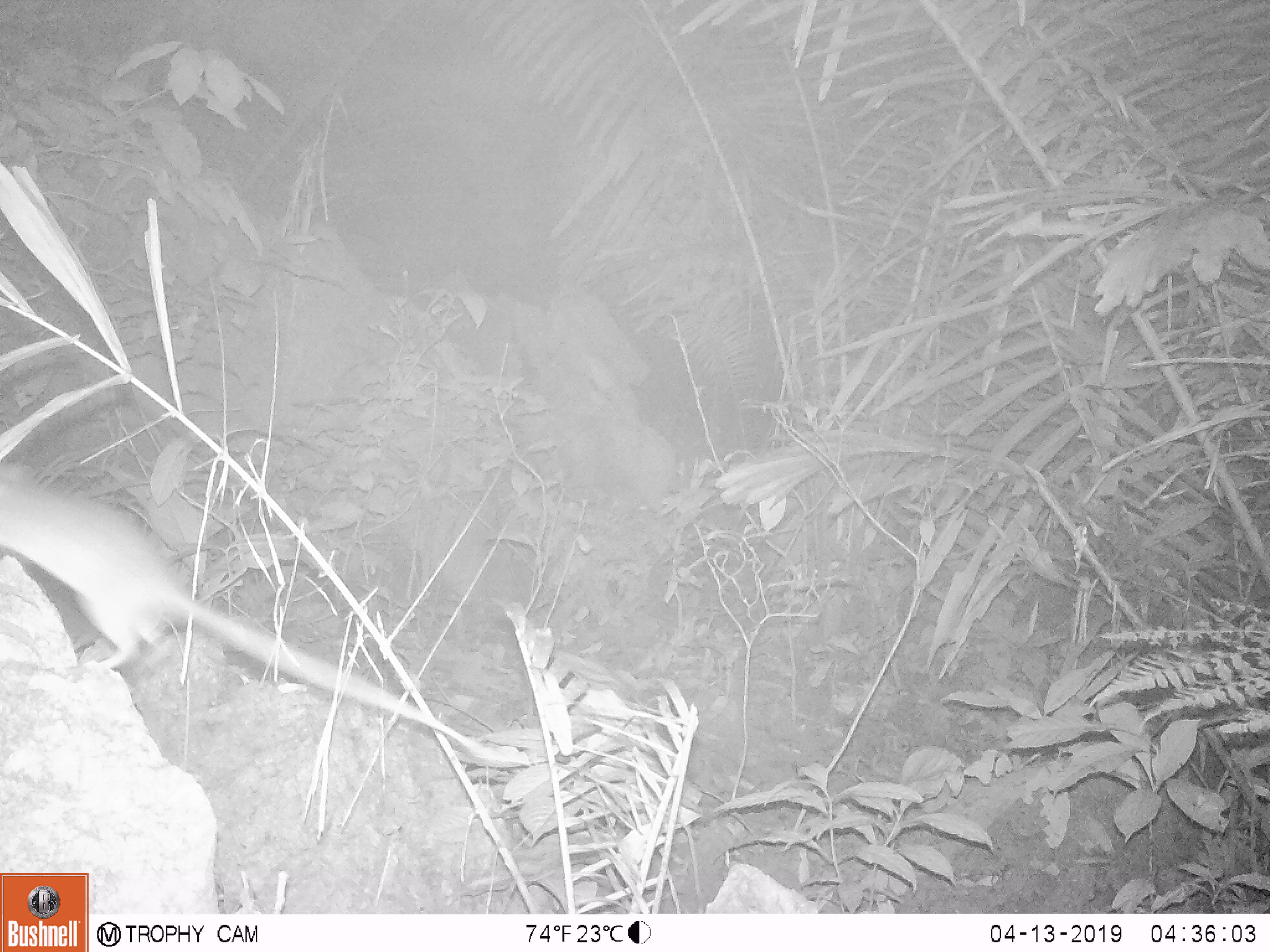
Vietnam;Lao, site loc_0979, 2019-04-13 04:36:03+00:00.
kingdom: Animalia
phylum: Chordata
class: Mammalia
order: Rodentia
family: Muridae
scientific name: Muridae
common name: old-world mice and rats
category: unidentified murid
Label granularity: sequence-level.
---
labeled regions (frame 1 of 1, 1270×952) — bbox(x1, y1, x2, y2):
unidentified murid: bbox(0, 463, 491, 759)